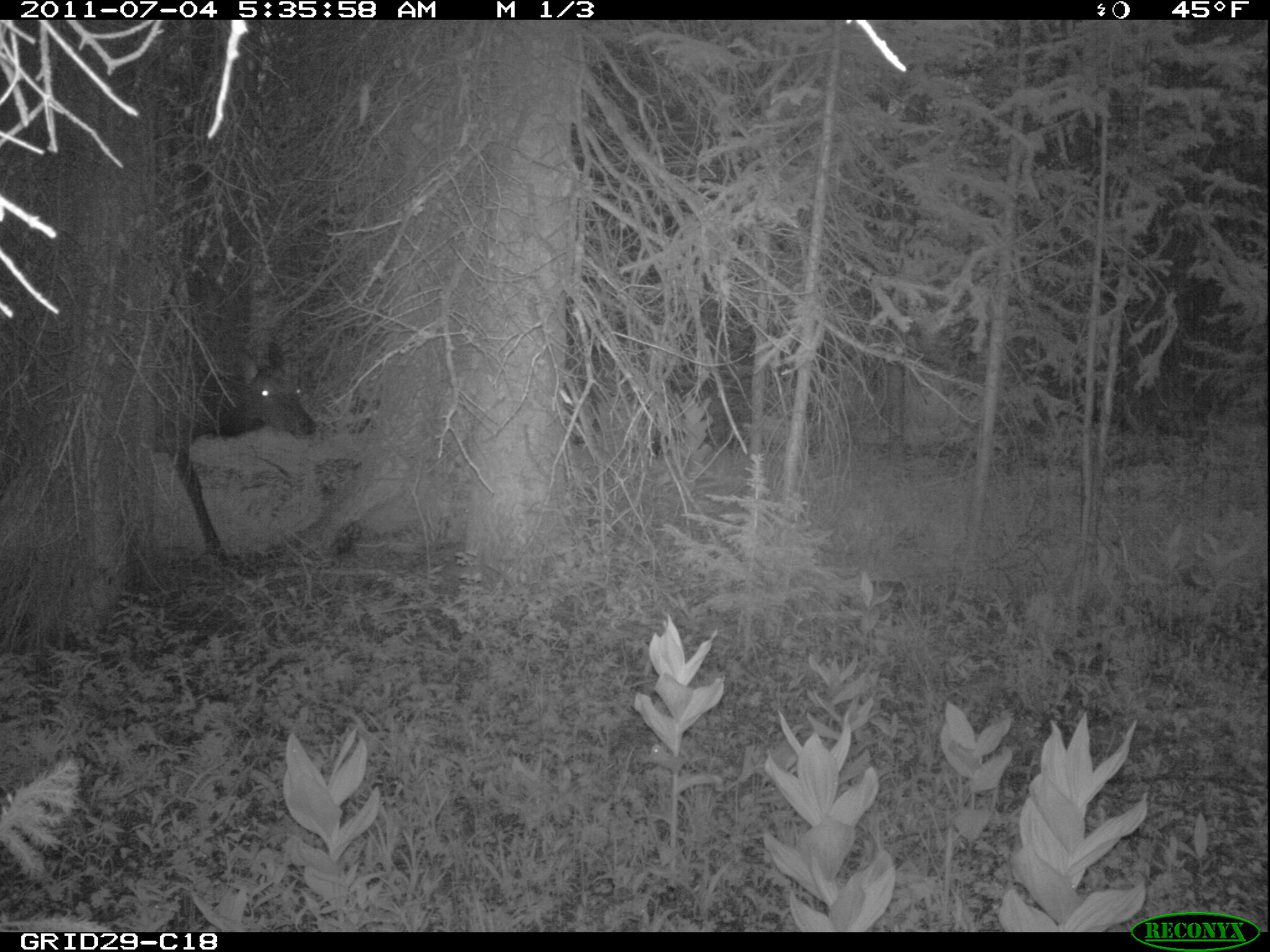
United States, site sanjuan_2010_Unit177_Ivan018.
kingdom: Animalia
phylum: Chordata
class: Mammalia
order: Artiodactyla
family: Cervidae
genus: Cervus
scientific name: Cervus elaphus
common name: red deer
Cervus elaphus (red deer).